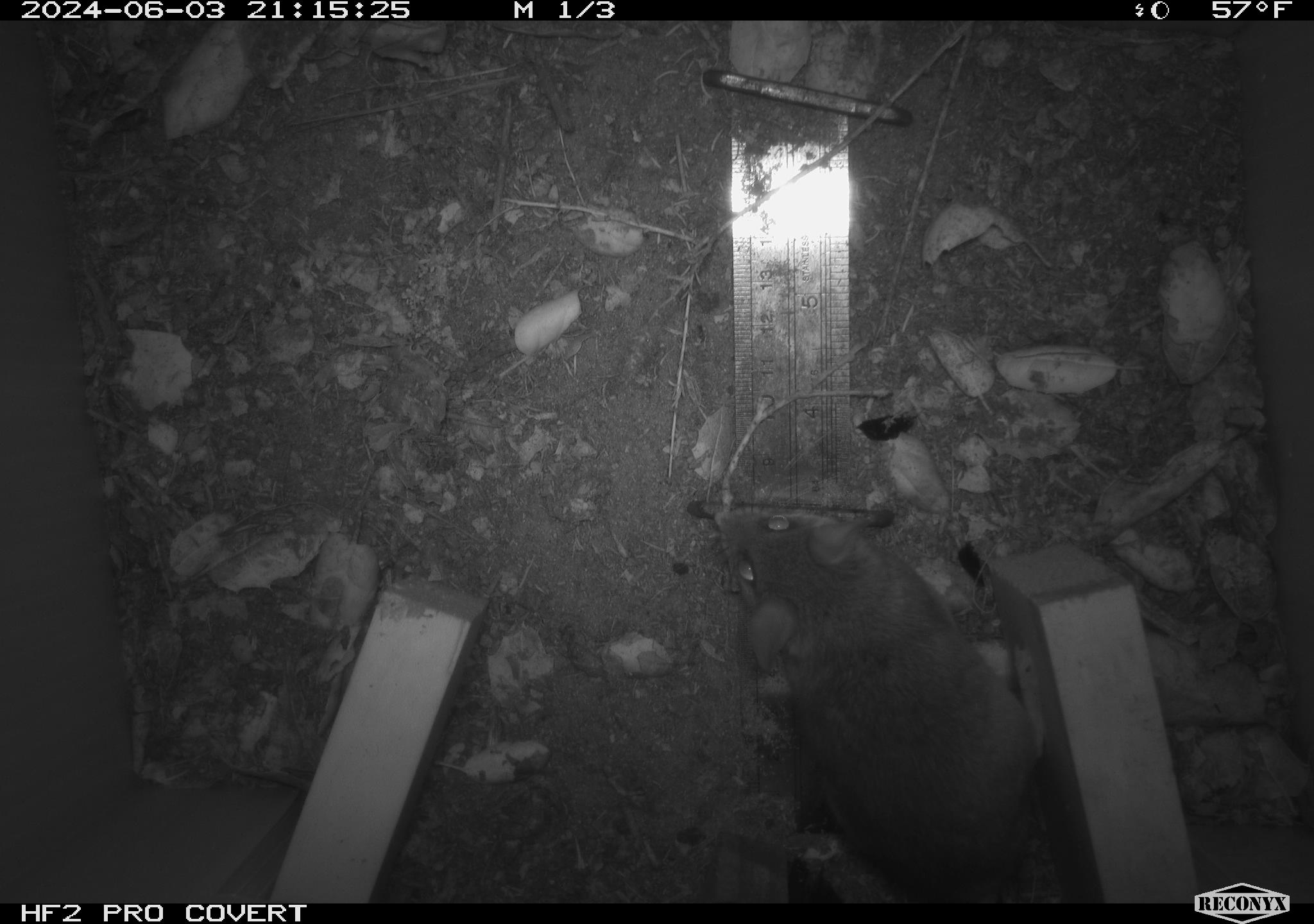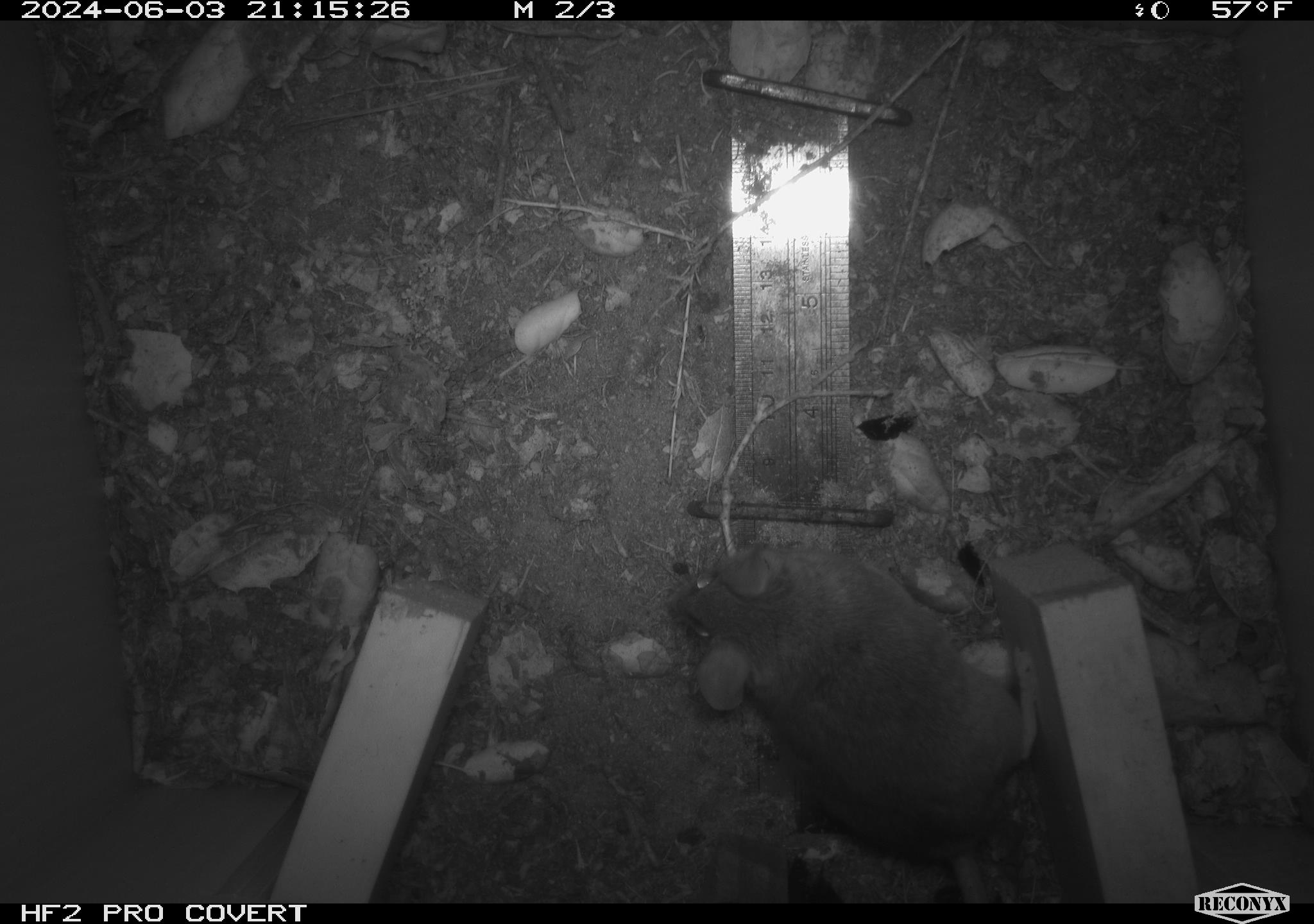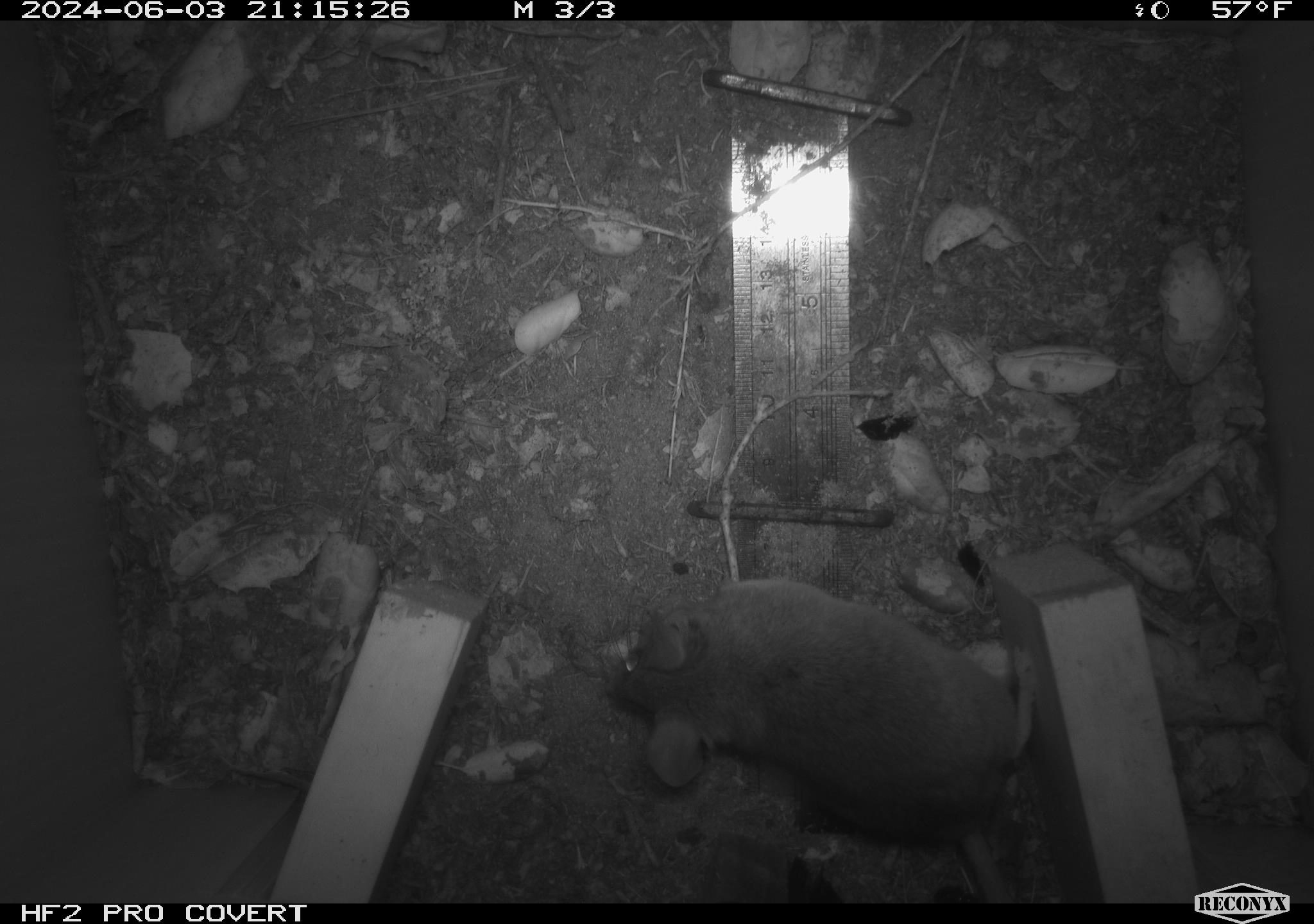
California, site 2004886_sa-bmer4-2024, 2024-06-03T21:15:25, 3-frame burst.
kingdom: Animalia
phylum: Chordata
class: Mammalia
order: Rodentia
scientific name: Rodentia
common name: mouse species